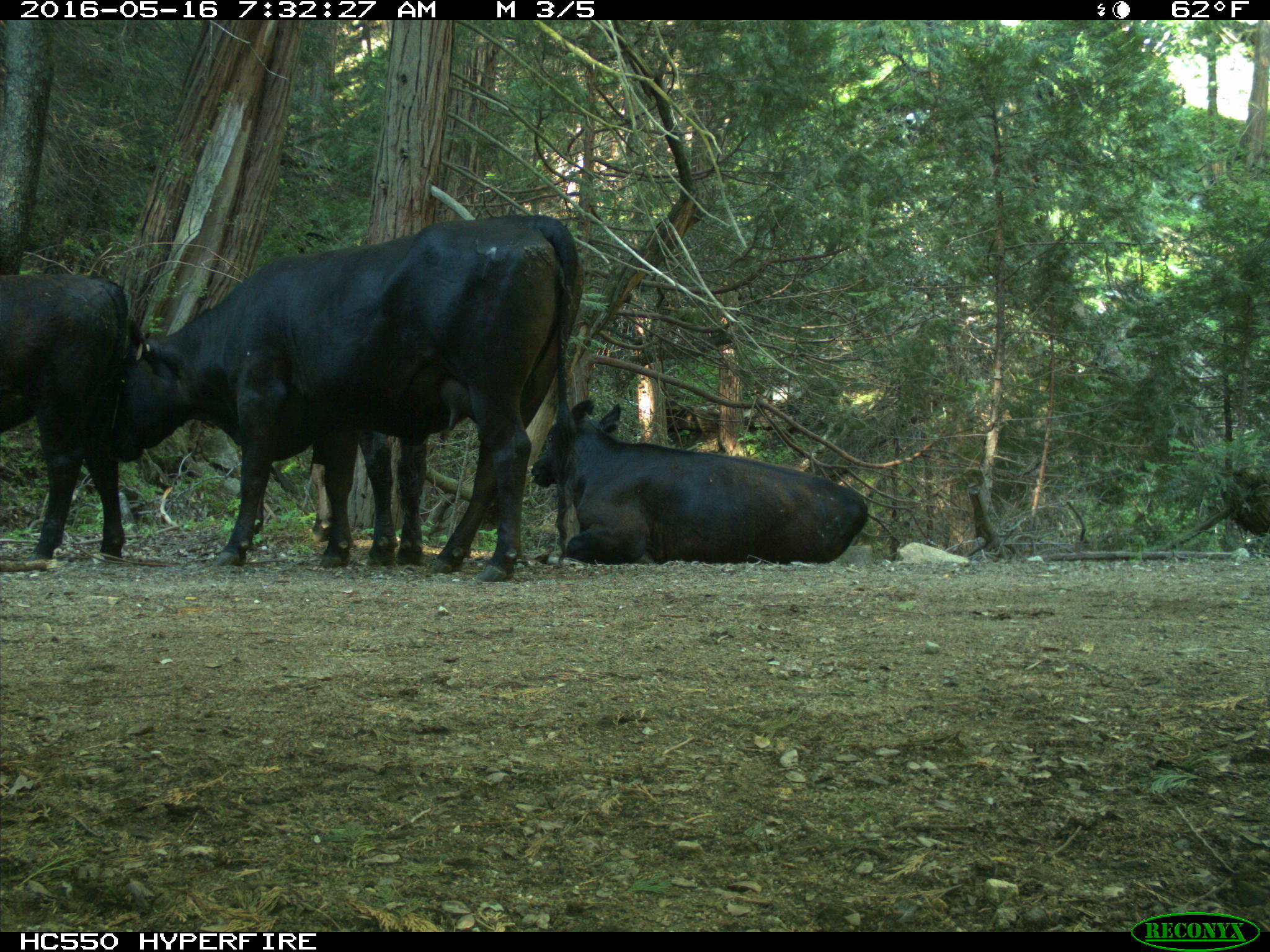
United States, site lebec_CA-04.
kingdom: Animalia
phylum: Chordata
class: Mammalia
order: Artiodactyla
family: Bovidae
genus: Bos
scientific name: Bos taurus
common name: domestic cow